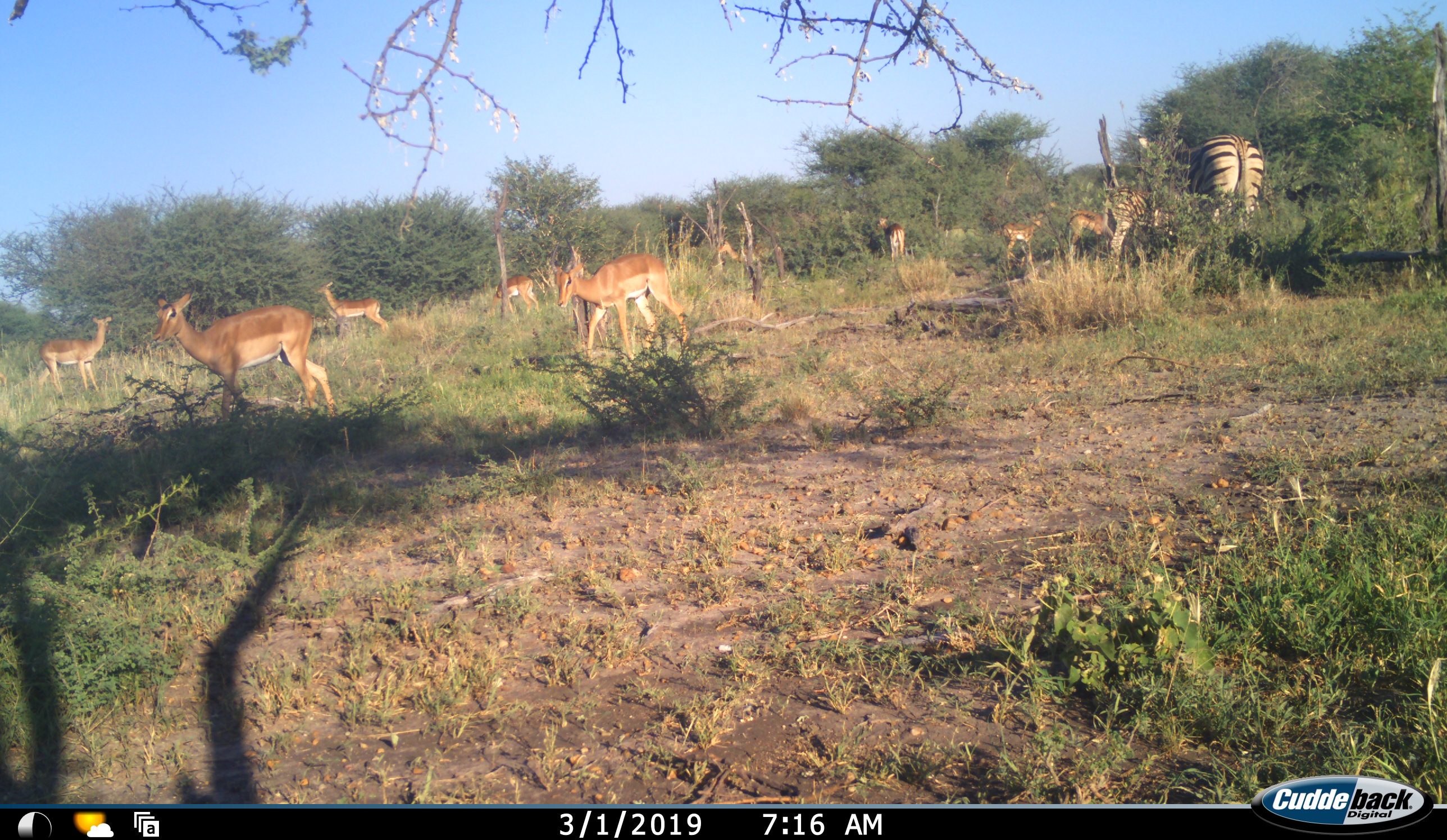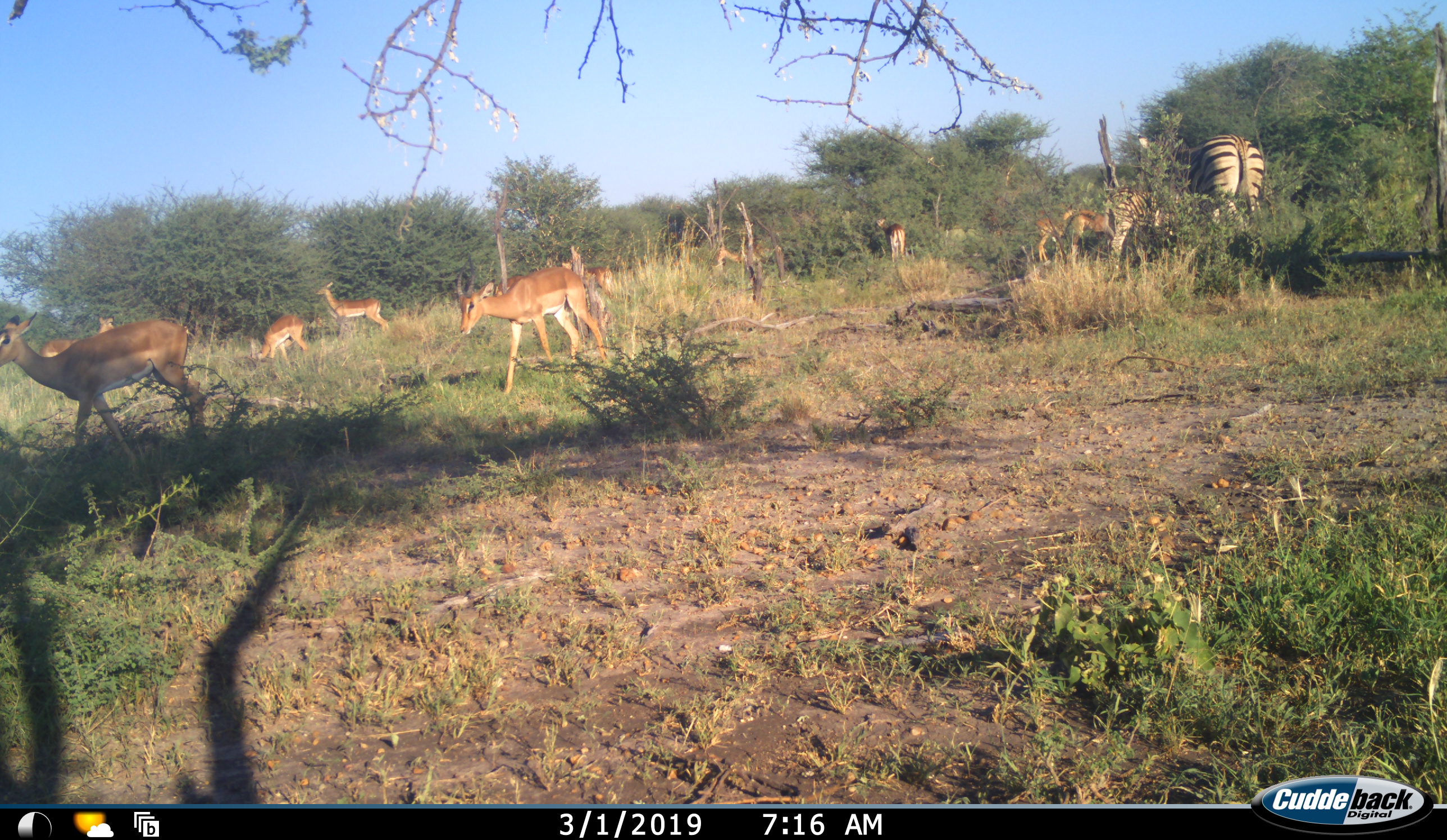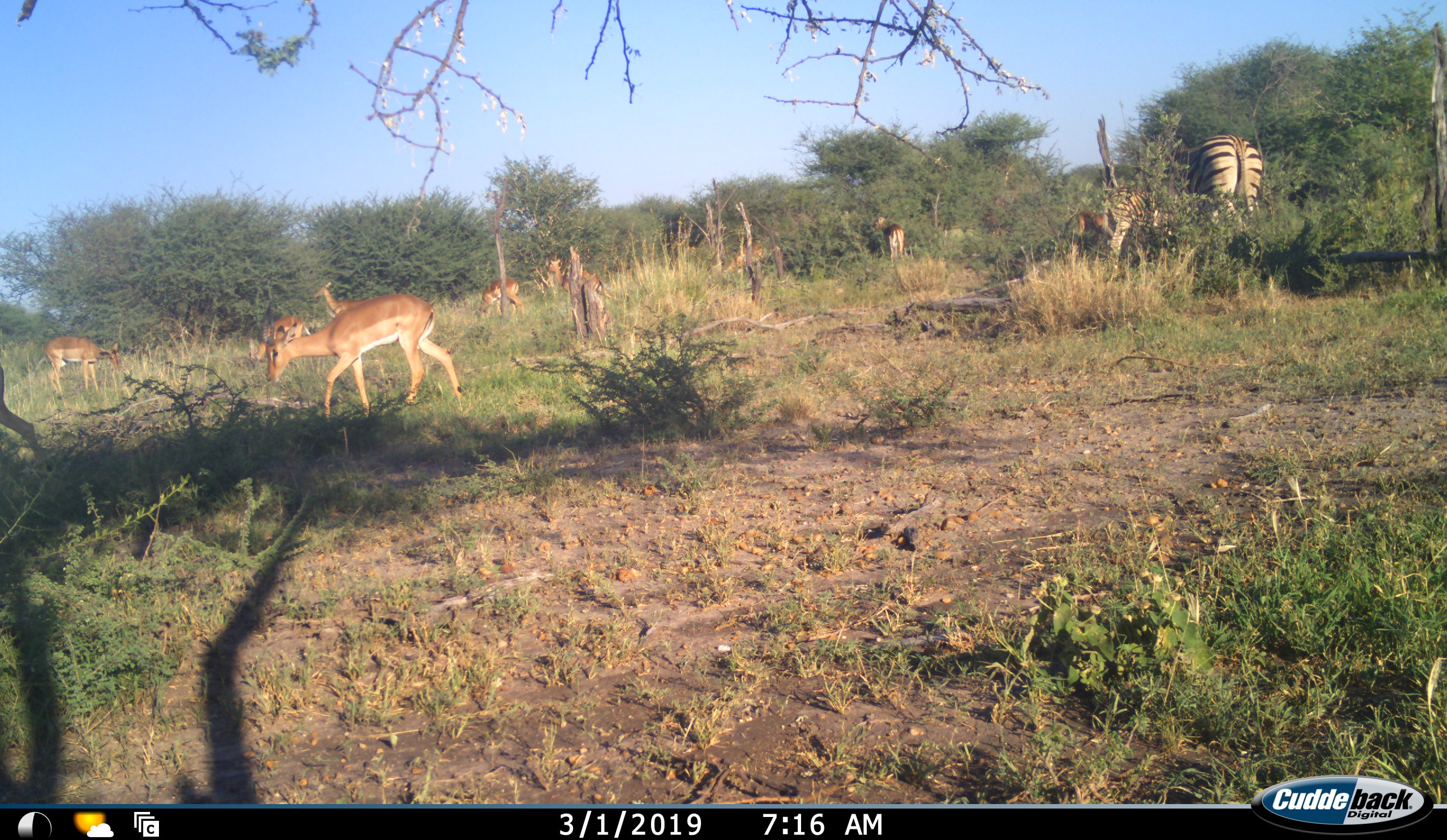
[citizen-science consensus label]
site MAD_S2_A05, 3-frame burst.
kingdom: Animalia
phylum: Chordata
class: Mammalia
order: Perissodactyla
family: Equidae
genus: Equus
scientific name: Equus quagga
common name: plains zebra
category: zebraplains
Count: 1.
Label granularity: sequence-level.